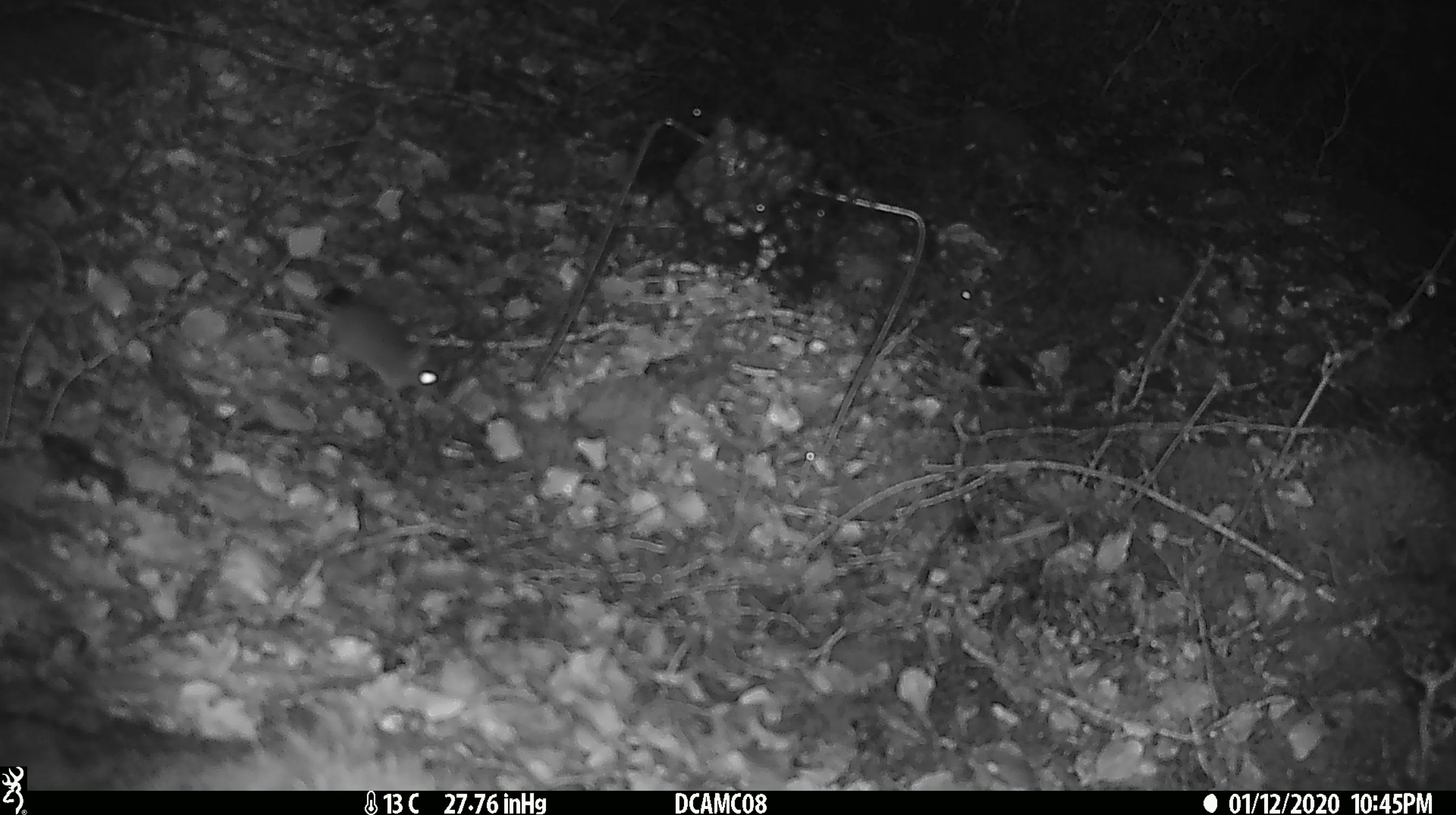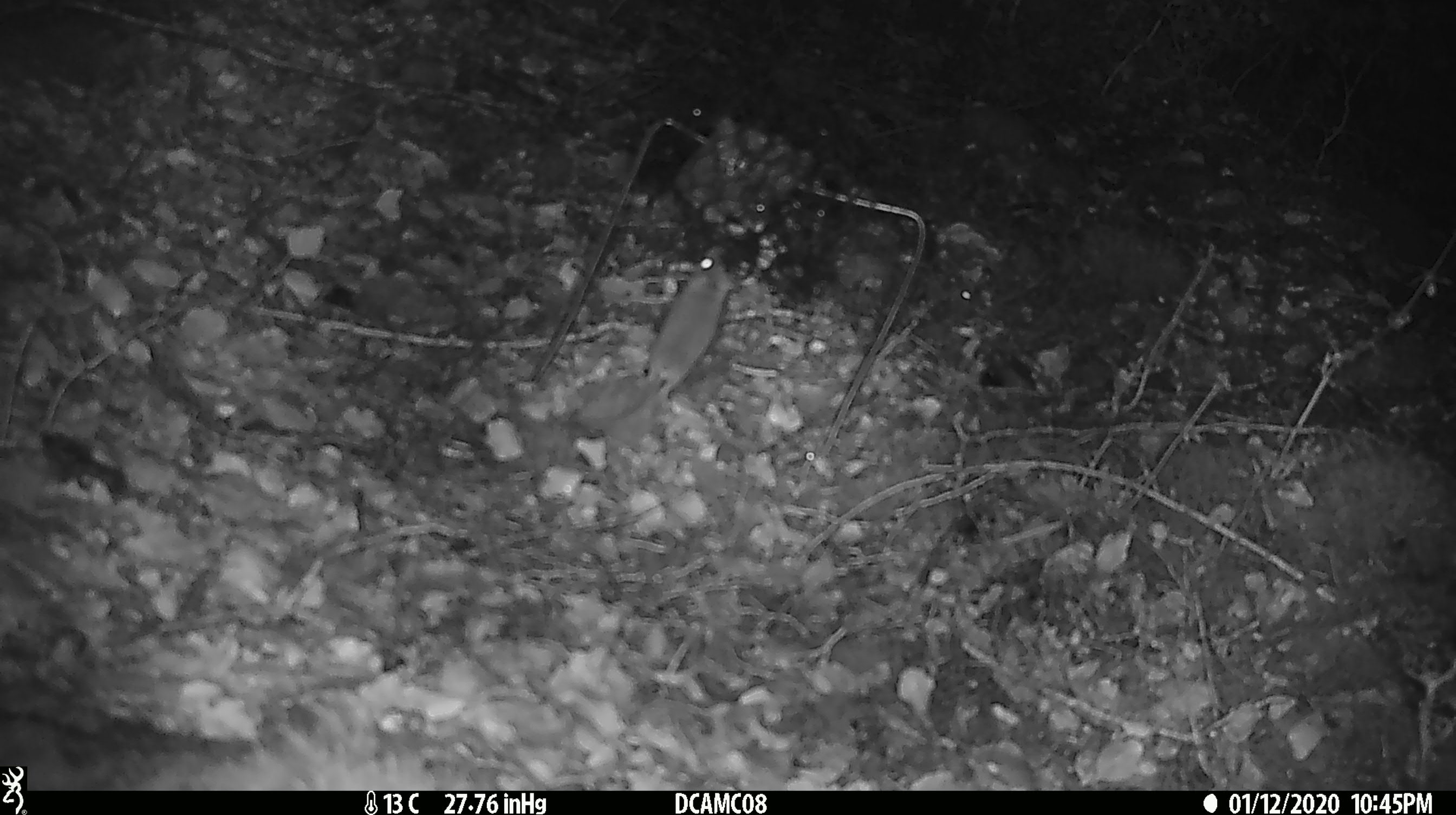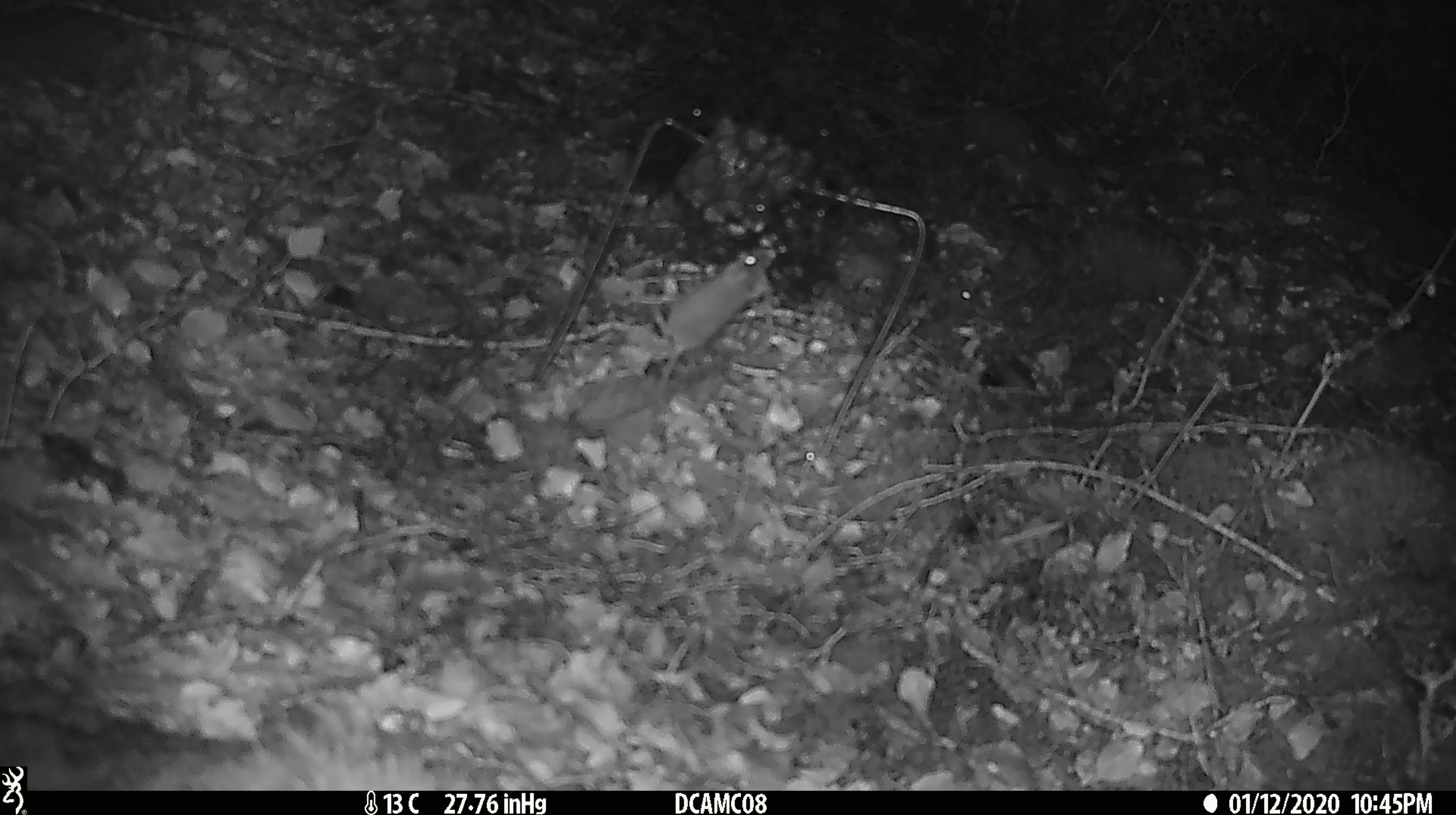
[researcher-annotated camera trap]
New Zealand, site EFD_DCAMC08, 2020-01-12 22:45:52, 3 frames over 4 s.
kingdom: Animalia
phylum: Chordata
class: Mammalia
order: Rodentia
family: Muridae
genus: Mus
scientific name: Mus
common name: mouse